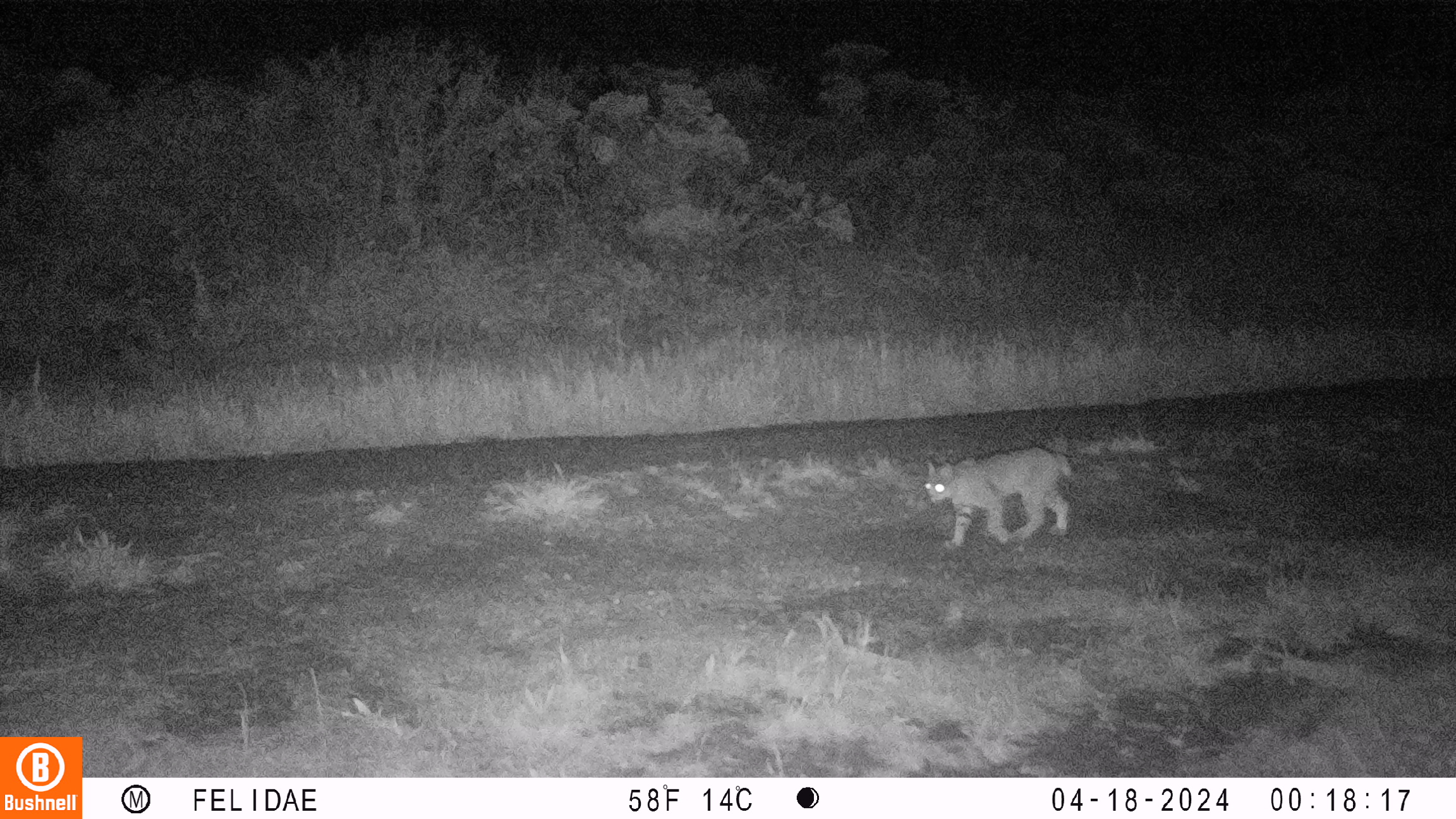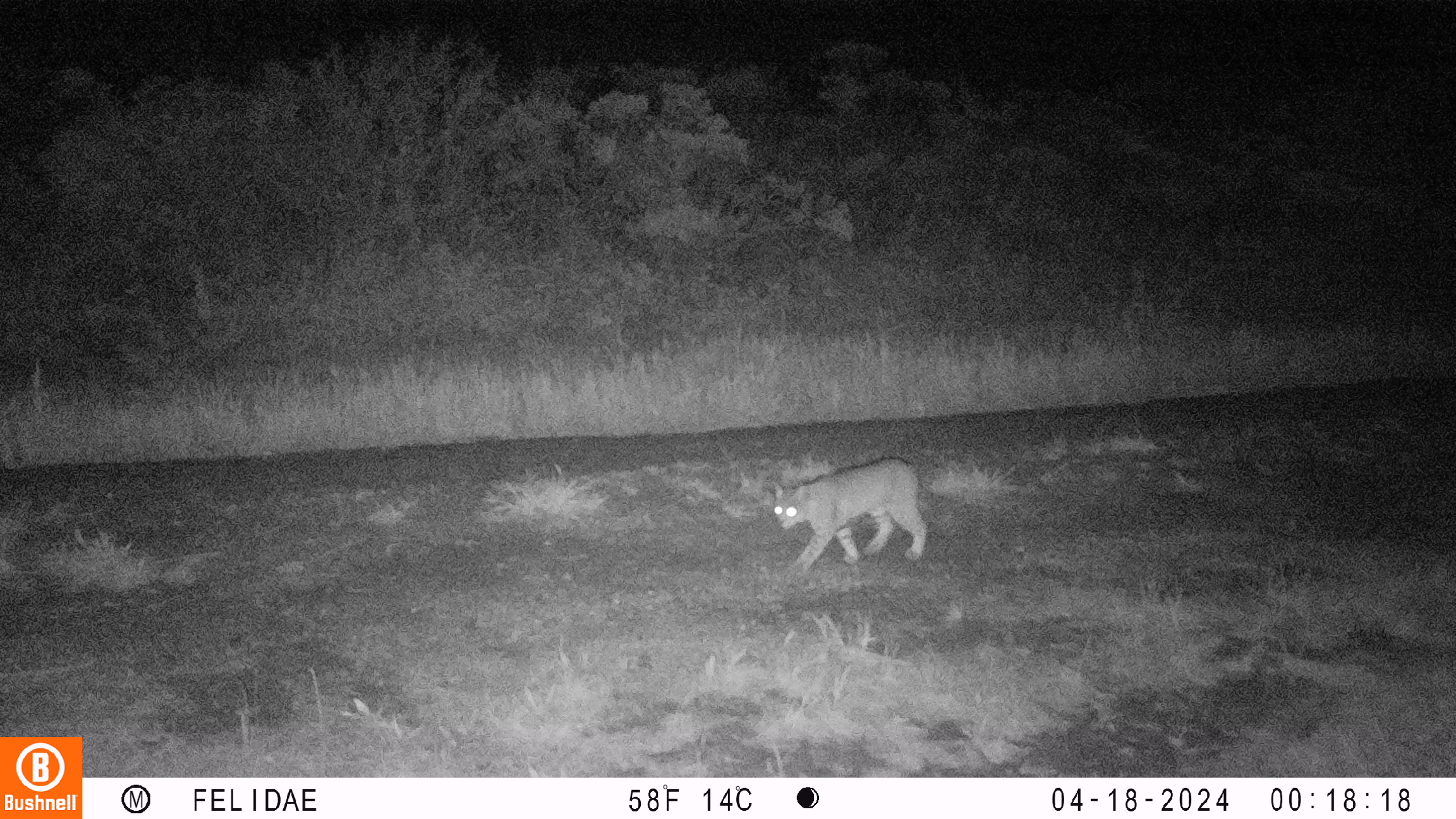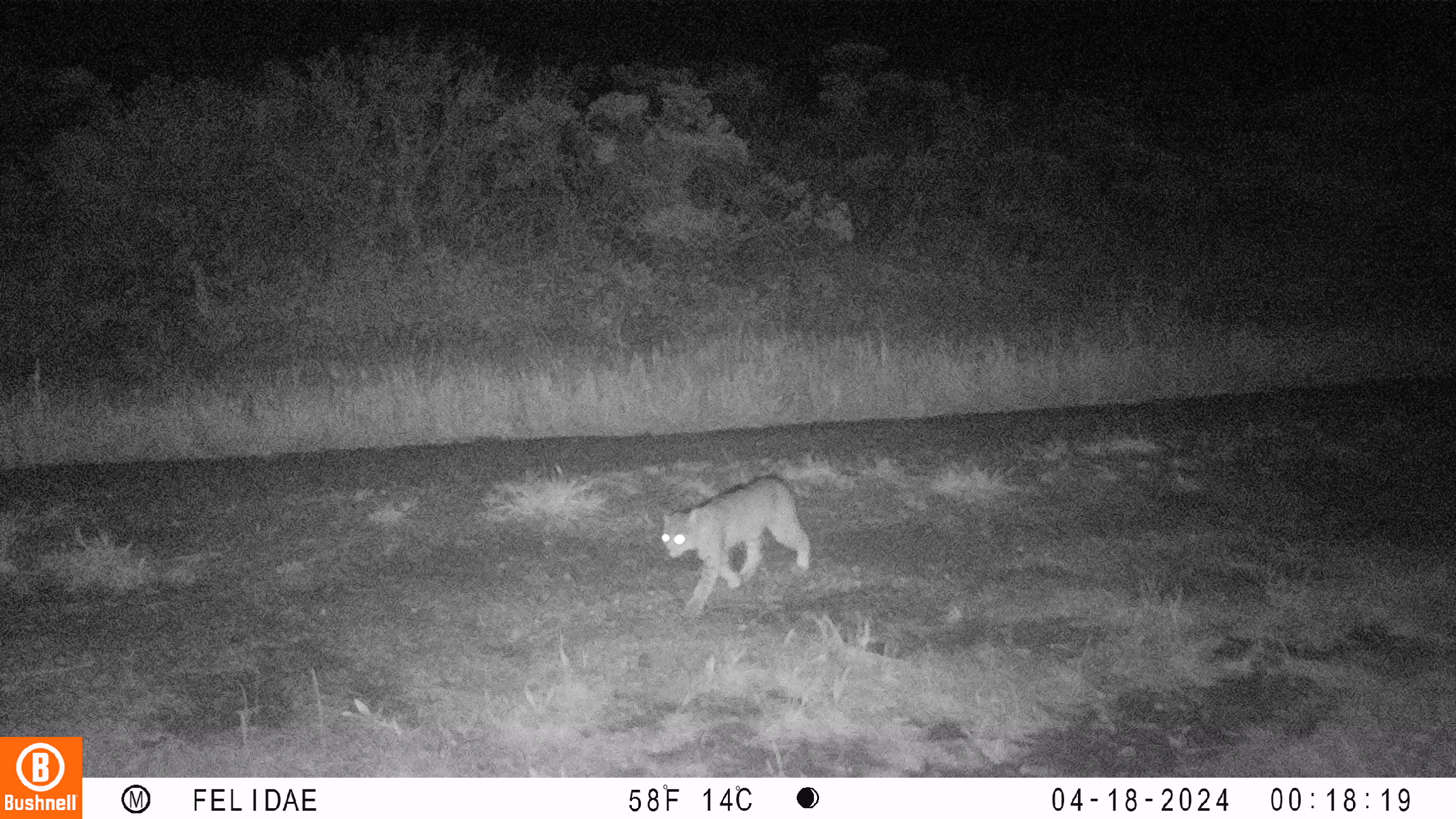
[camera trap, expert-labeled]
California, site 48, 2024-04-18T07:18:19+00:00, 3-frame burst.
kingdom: Animalia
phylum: Chordata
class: Mammalia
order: Carnivora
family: Felidae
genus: Lynx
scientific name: Lynx rufus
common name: bobcat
Bobcat (Lynx rufus).